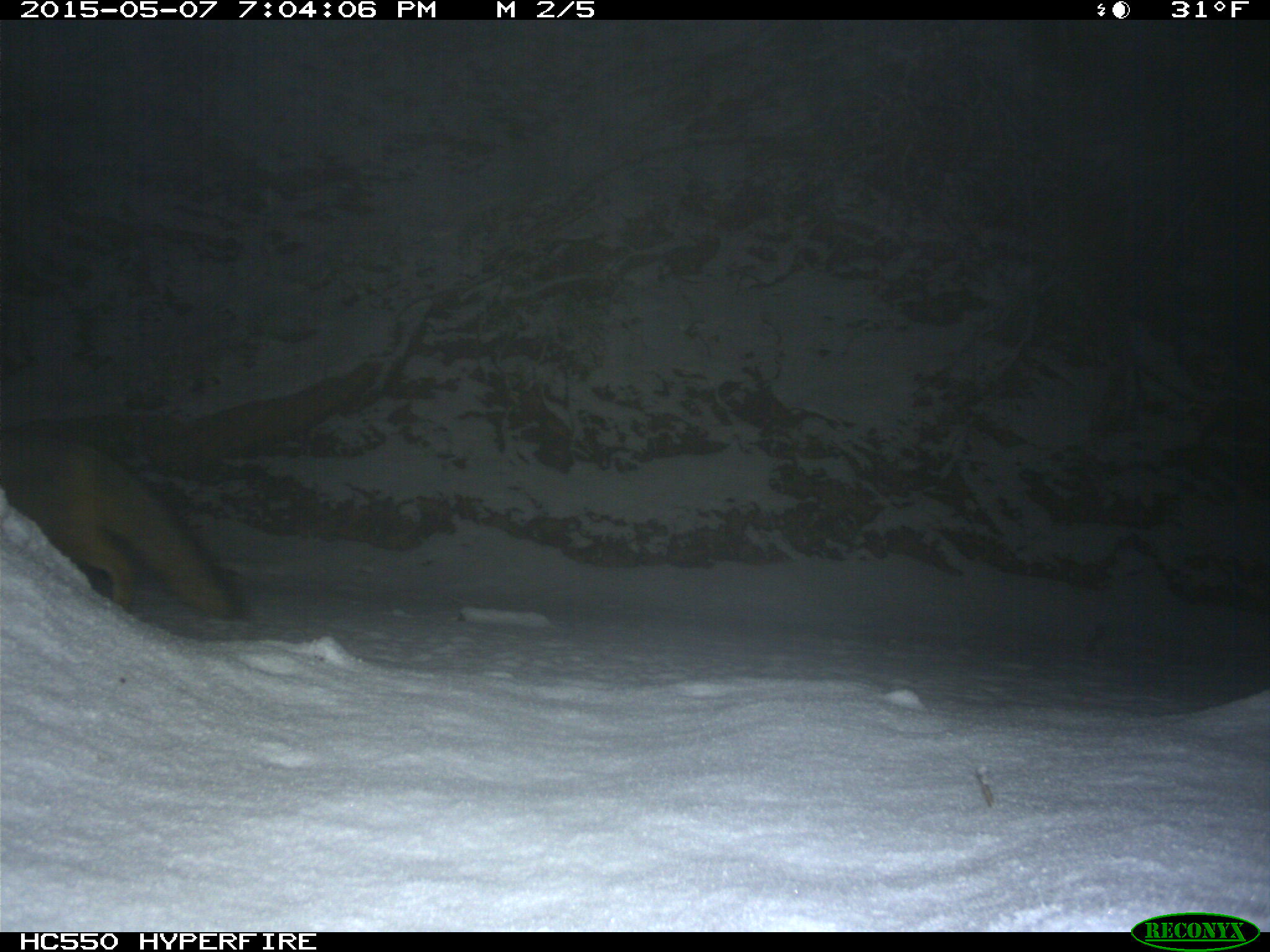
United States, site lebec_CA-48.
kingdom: Animalia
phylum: Chordata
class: Mammalia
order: Carnivora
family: Canidae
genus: Urocyon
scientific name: Urocyon cinereoargenteus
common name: gray fox